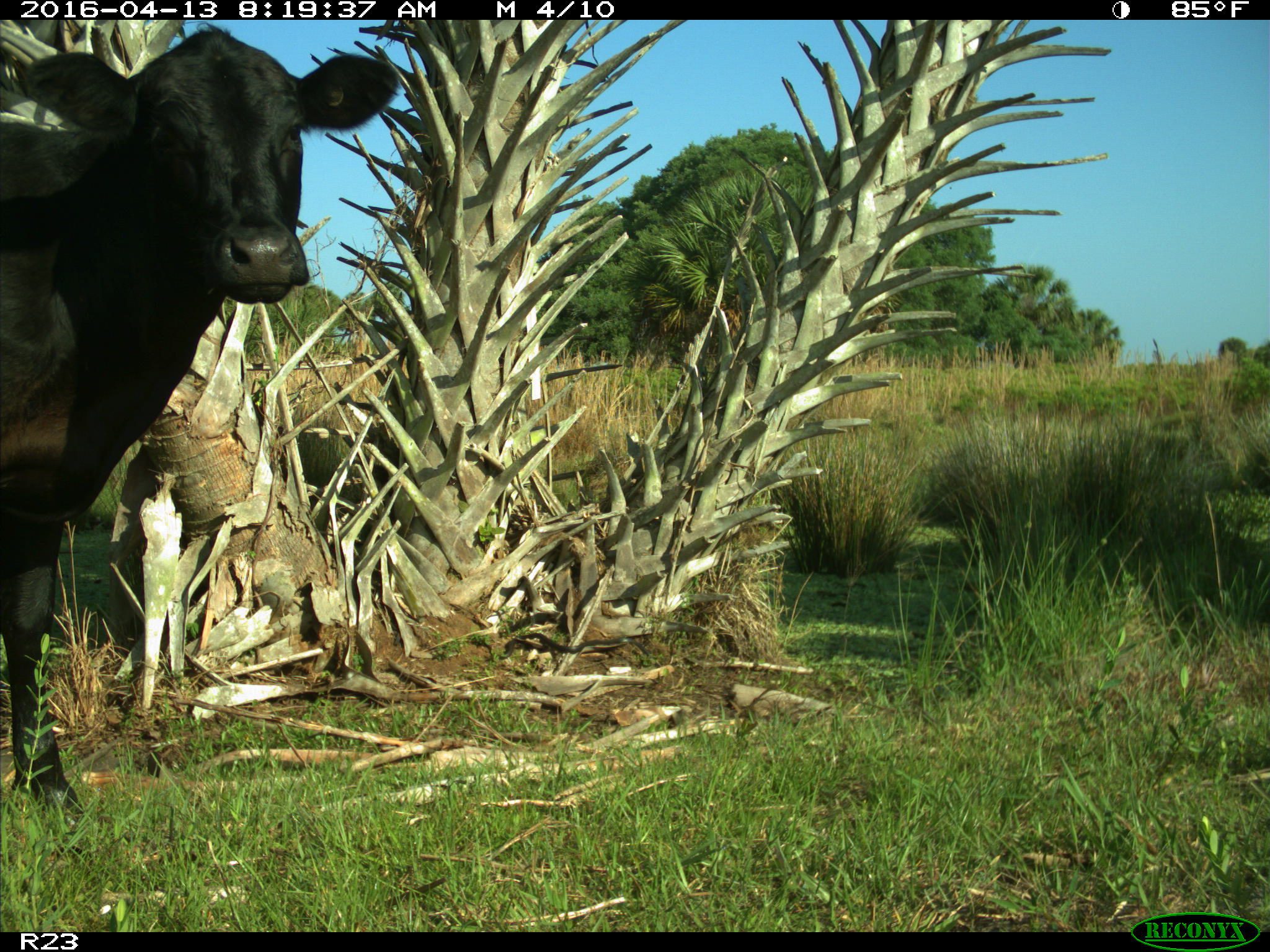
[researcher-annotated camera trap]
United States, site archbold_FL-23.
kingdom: Animalia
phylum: Chordata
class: Mammalia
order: Artiodactyla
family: Bovidae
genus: Bos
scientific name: Bos taurus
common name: domestic cow